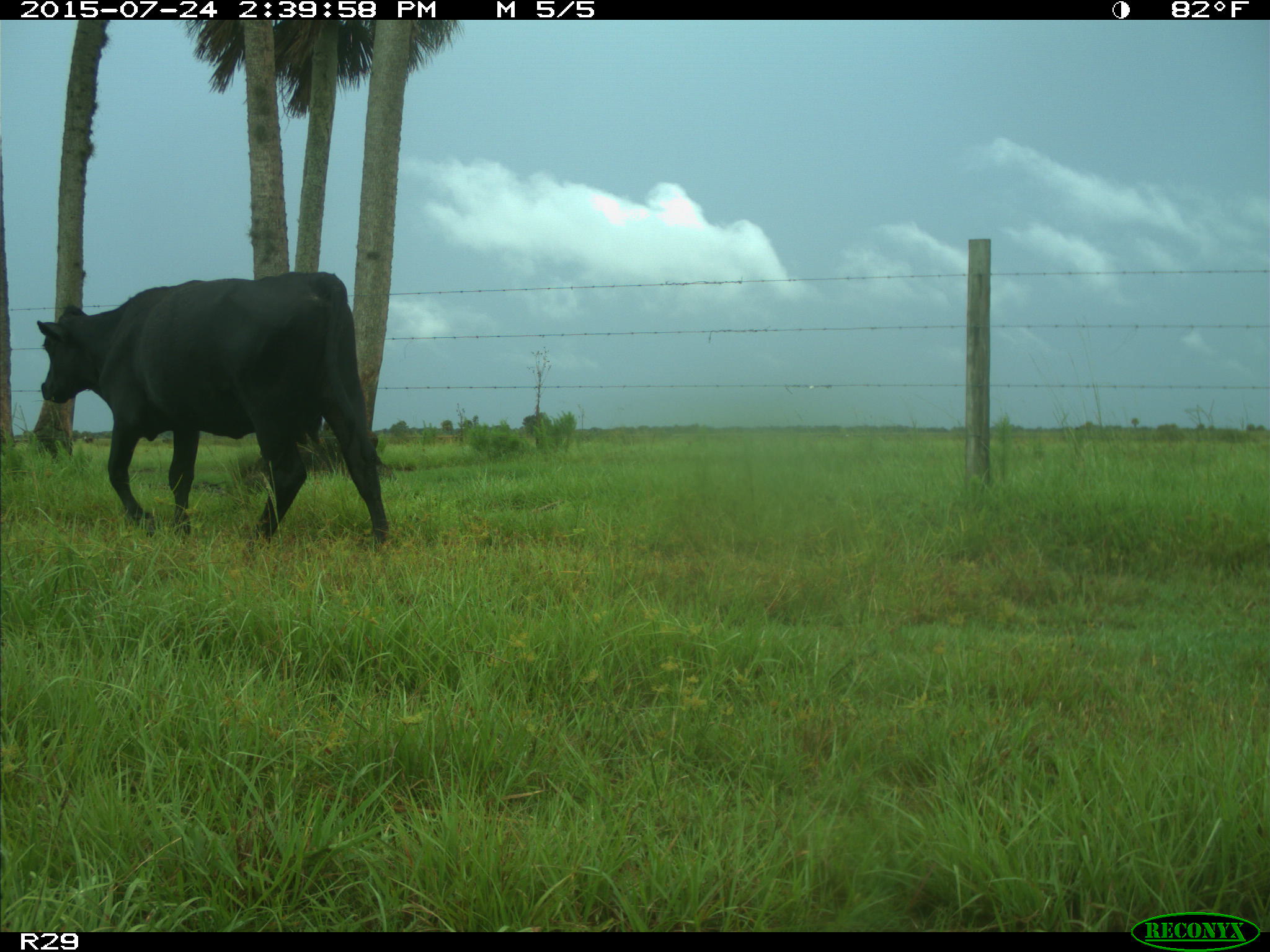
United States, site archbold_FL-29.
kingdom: Animalia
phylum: Chordata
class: Mammalia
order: Artiodactyla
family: Bovidae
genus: Bos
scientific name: Bos taurus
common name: domestic cow